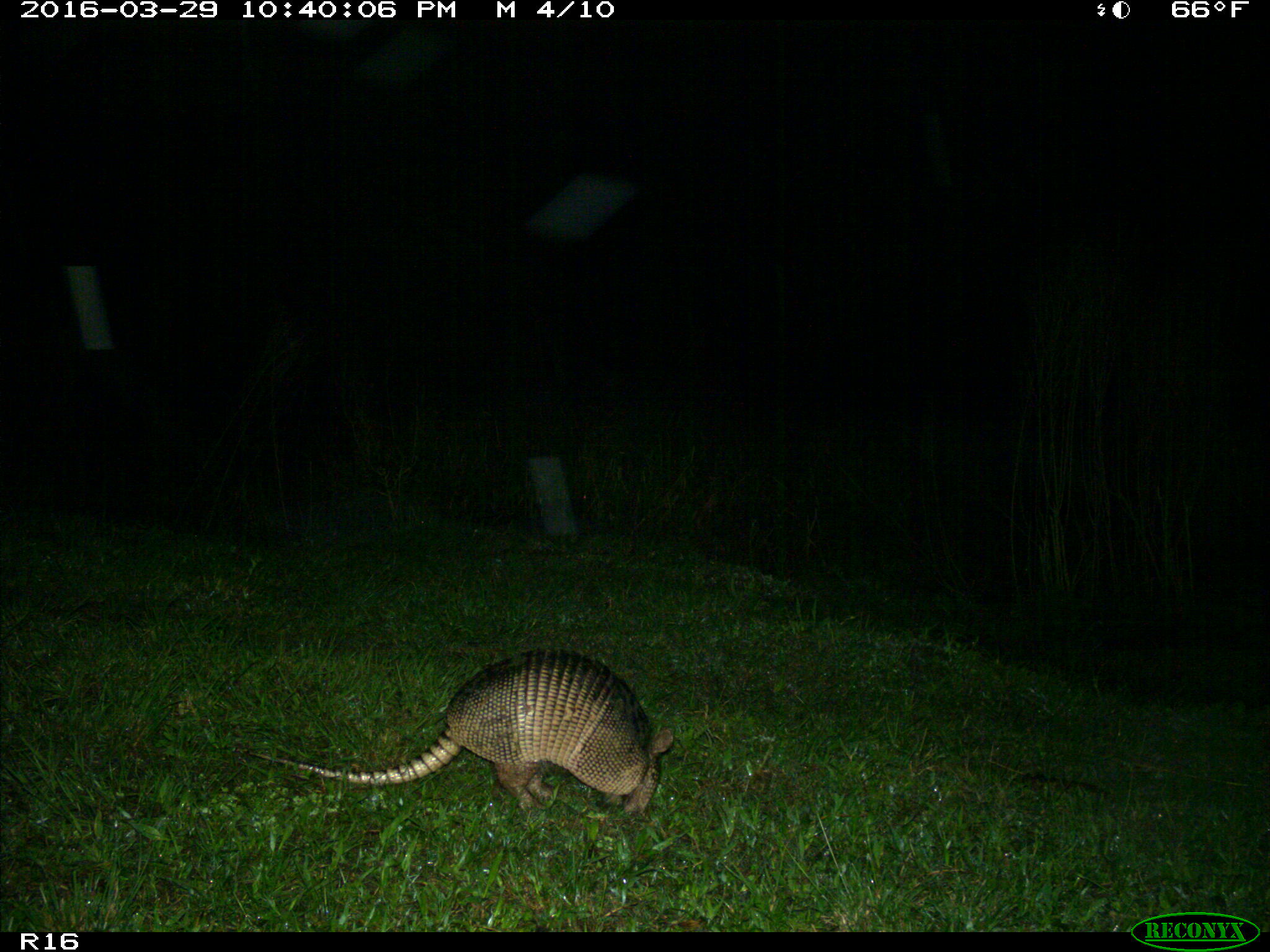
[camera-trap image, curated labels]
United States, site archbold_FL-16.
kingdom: Animalia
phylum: Chordata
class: Mammalia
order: Cingulata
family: Dasypodidae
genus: Dasypus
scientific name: Dasypus novemcinctus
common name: nine-banded armadillo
Dasypus novemcinctus (nine-banded armadillo).